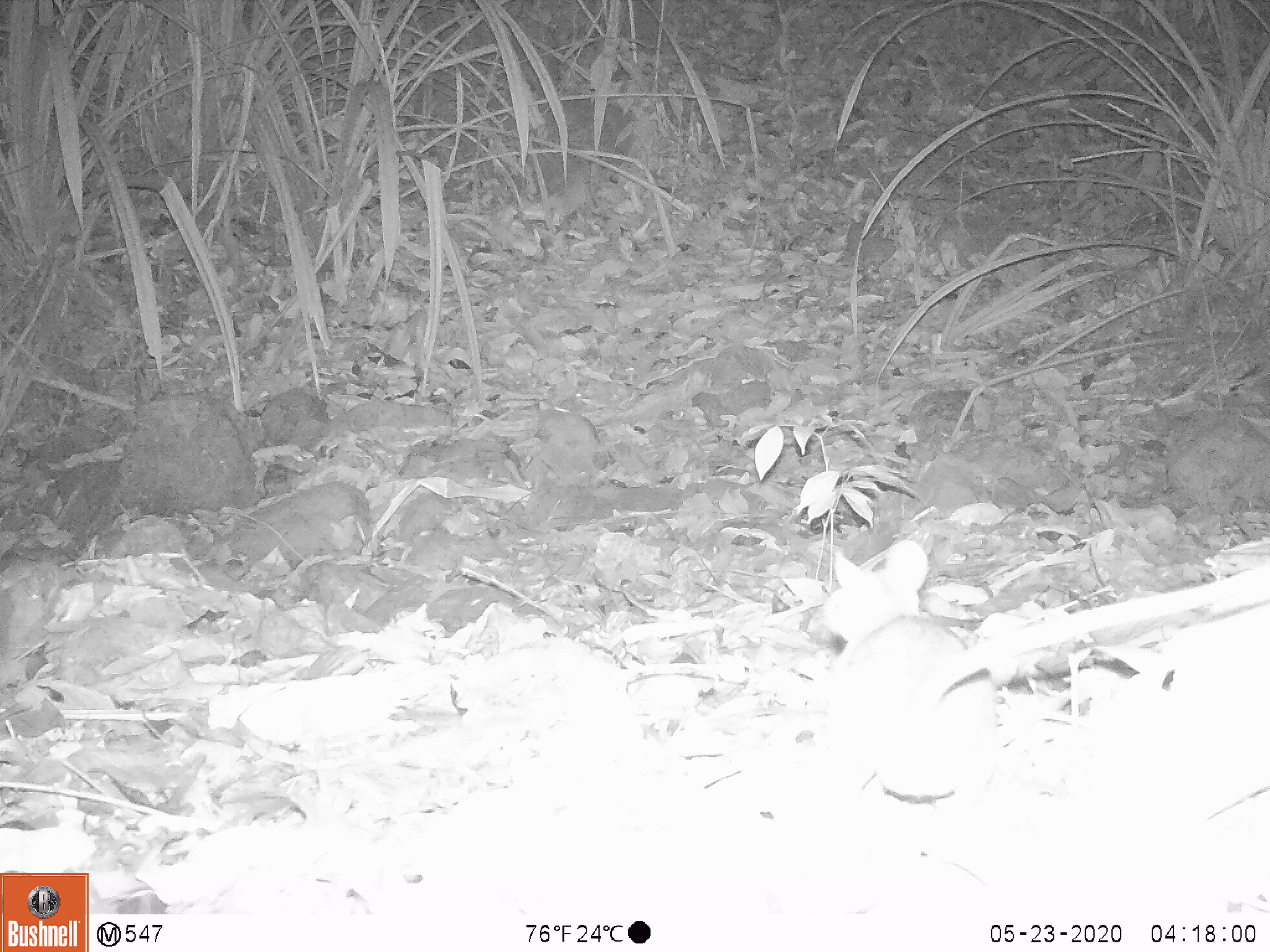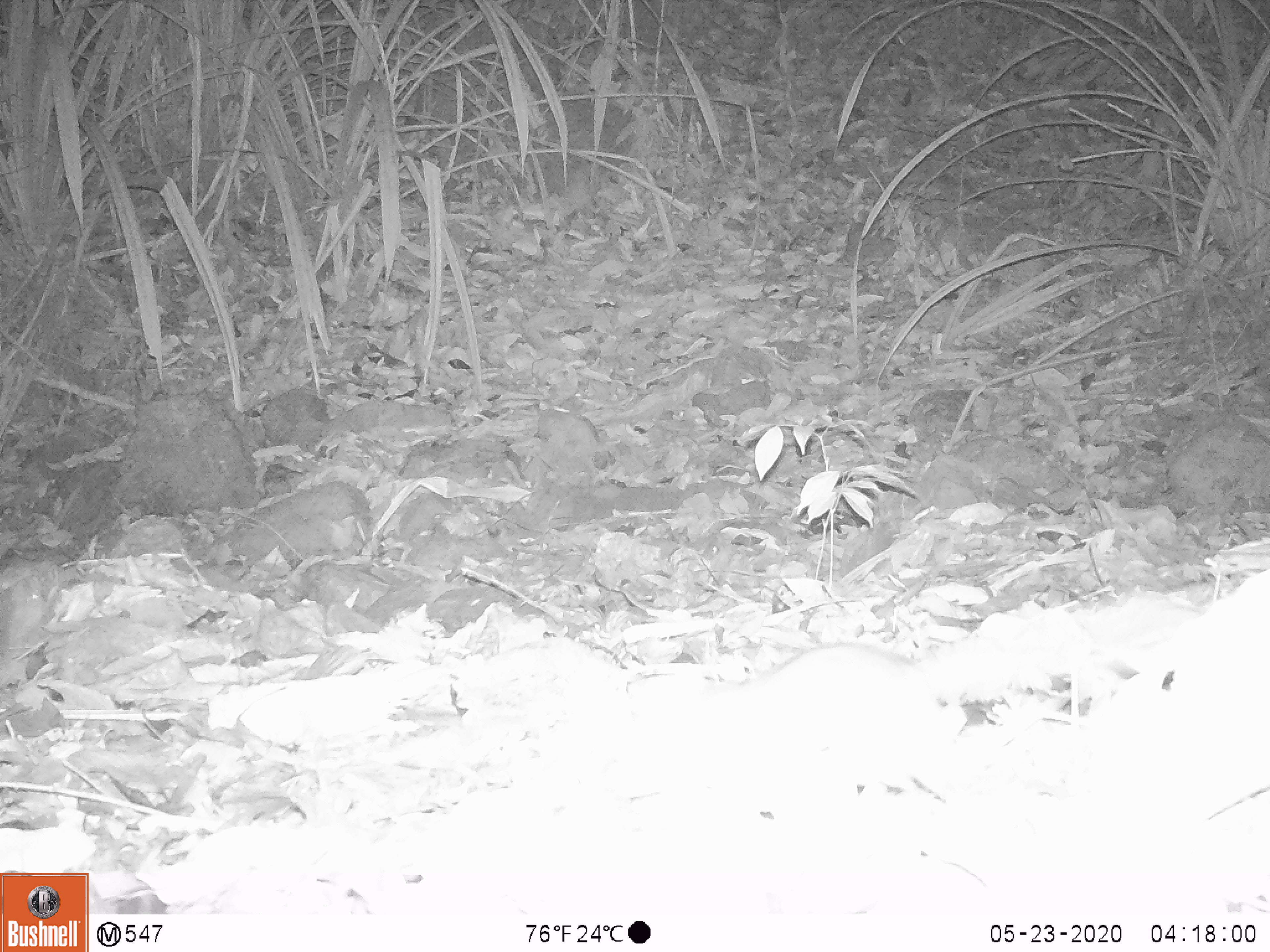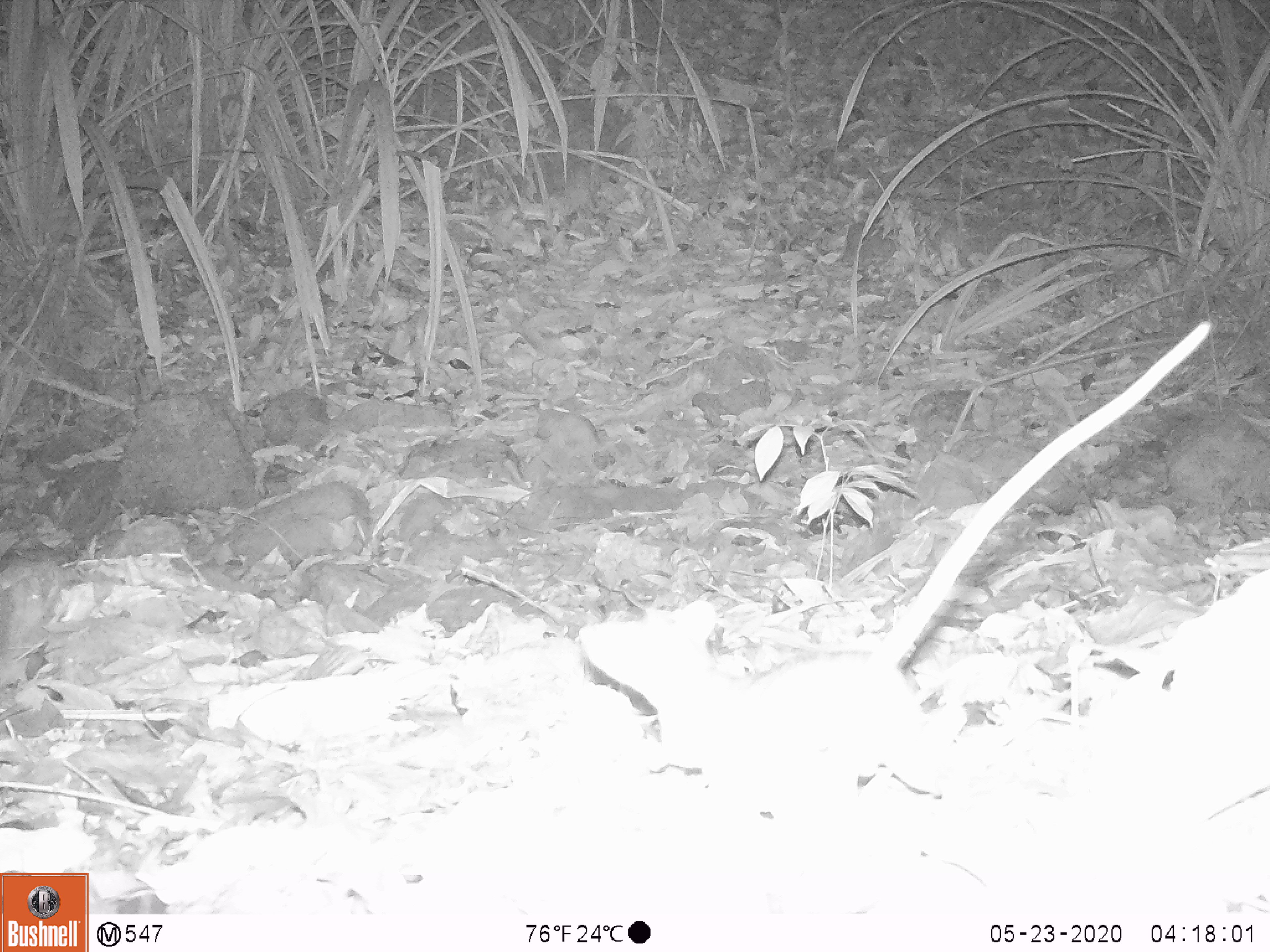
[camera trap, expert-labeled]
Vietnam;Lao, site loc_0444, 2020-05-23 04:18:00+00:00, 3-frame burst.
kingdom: Animalia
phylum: Chordata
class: Mammalia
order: Rodentia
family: Muridae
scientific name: Muridae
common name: old-world mice and rats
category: unidentified murid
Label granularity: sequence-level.